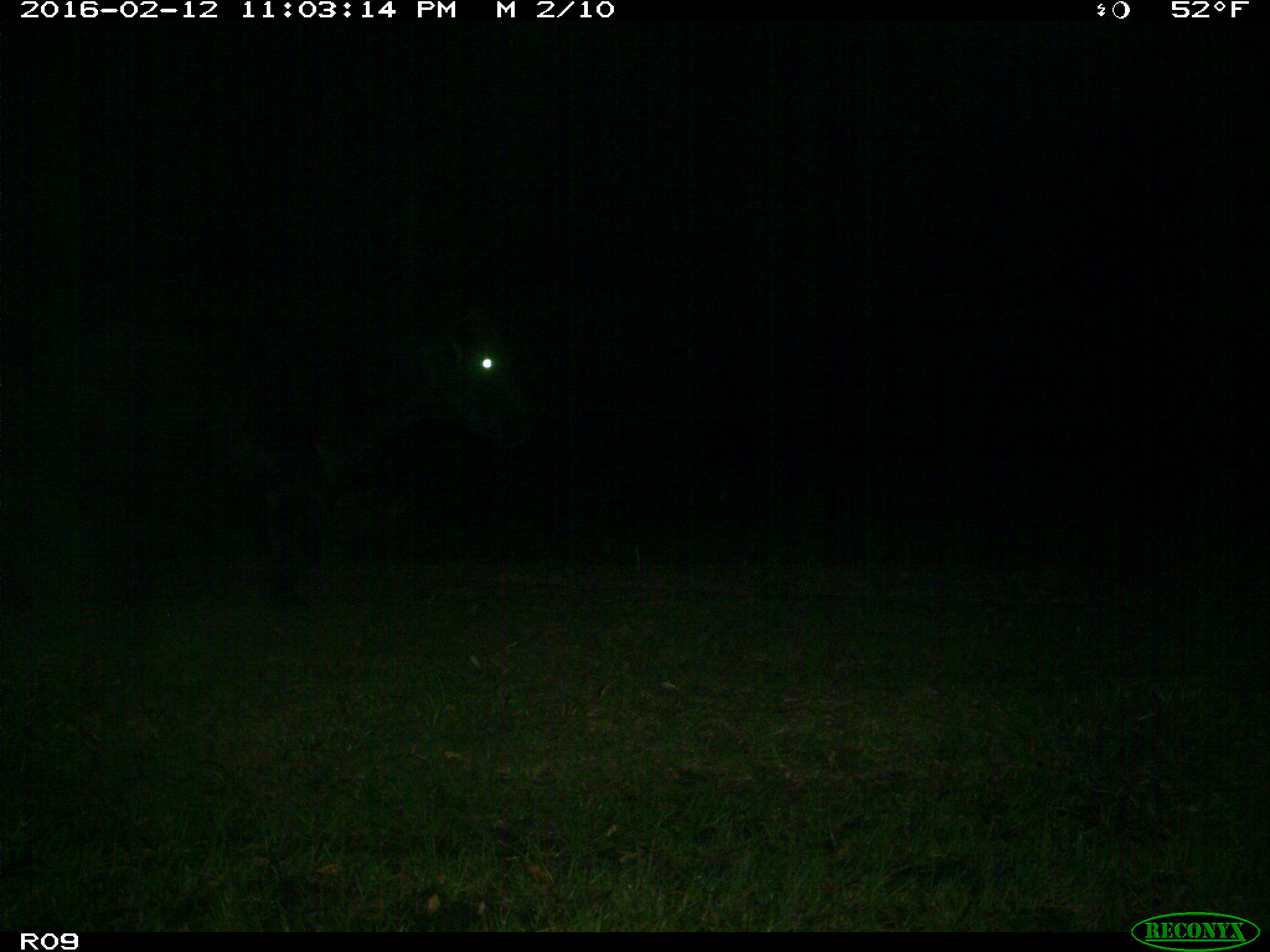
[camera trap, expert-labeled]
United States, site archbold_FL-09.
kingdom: Animalia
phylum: Chordata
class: Mammalia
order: Artiodactyla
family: Bovidae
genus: Bos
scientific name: Bos taurus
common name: domestic cow